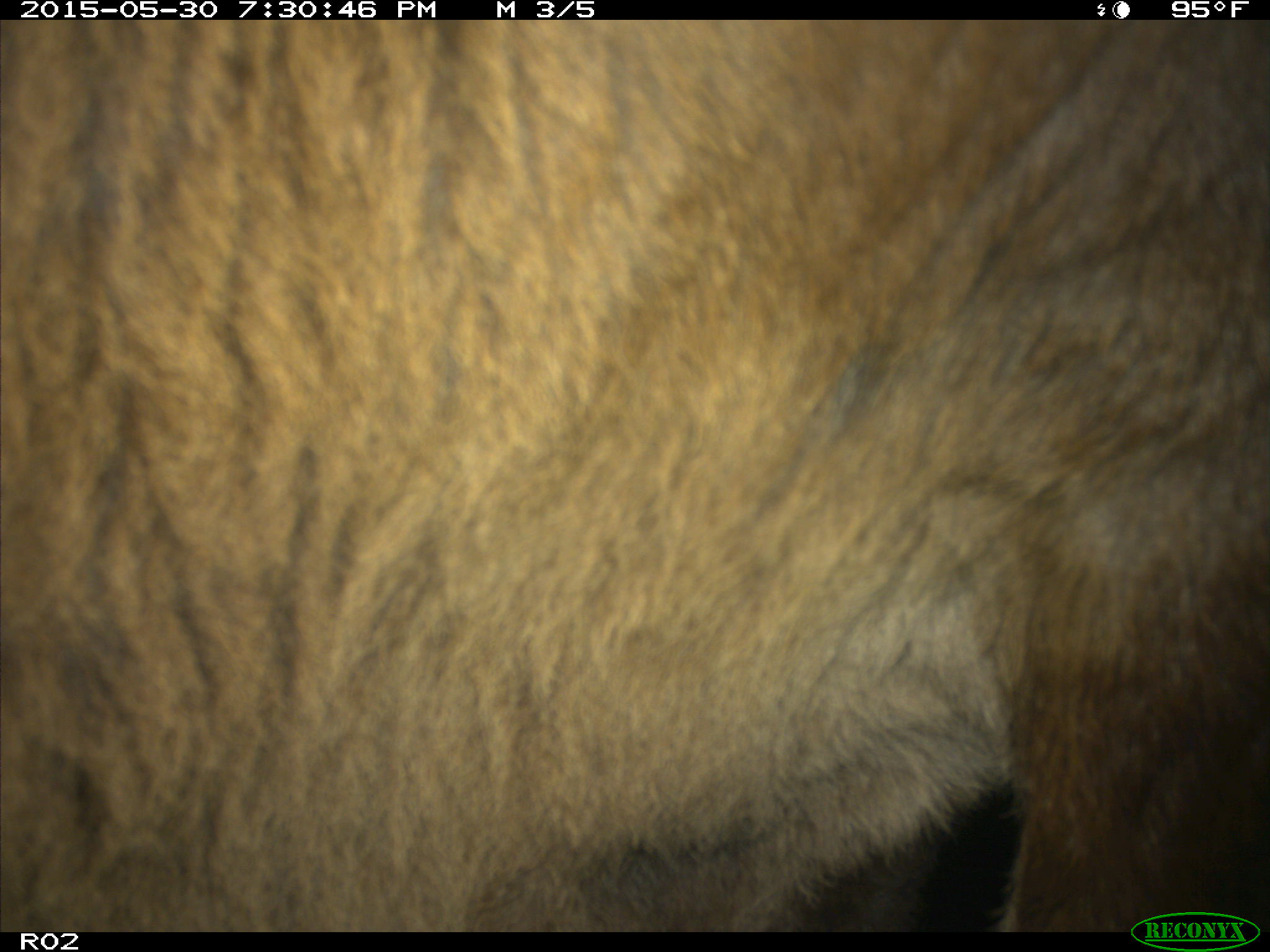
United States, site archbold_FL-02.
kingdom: Animalia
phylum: Chordata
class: Mammalia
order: Artiodactyla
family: Bovidae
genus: Bos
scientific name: Bos taurus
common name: domestic cow